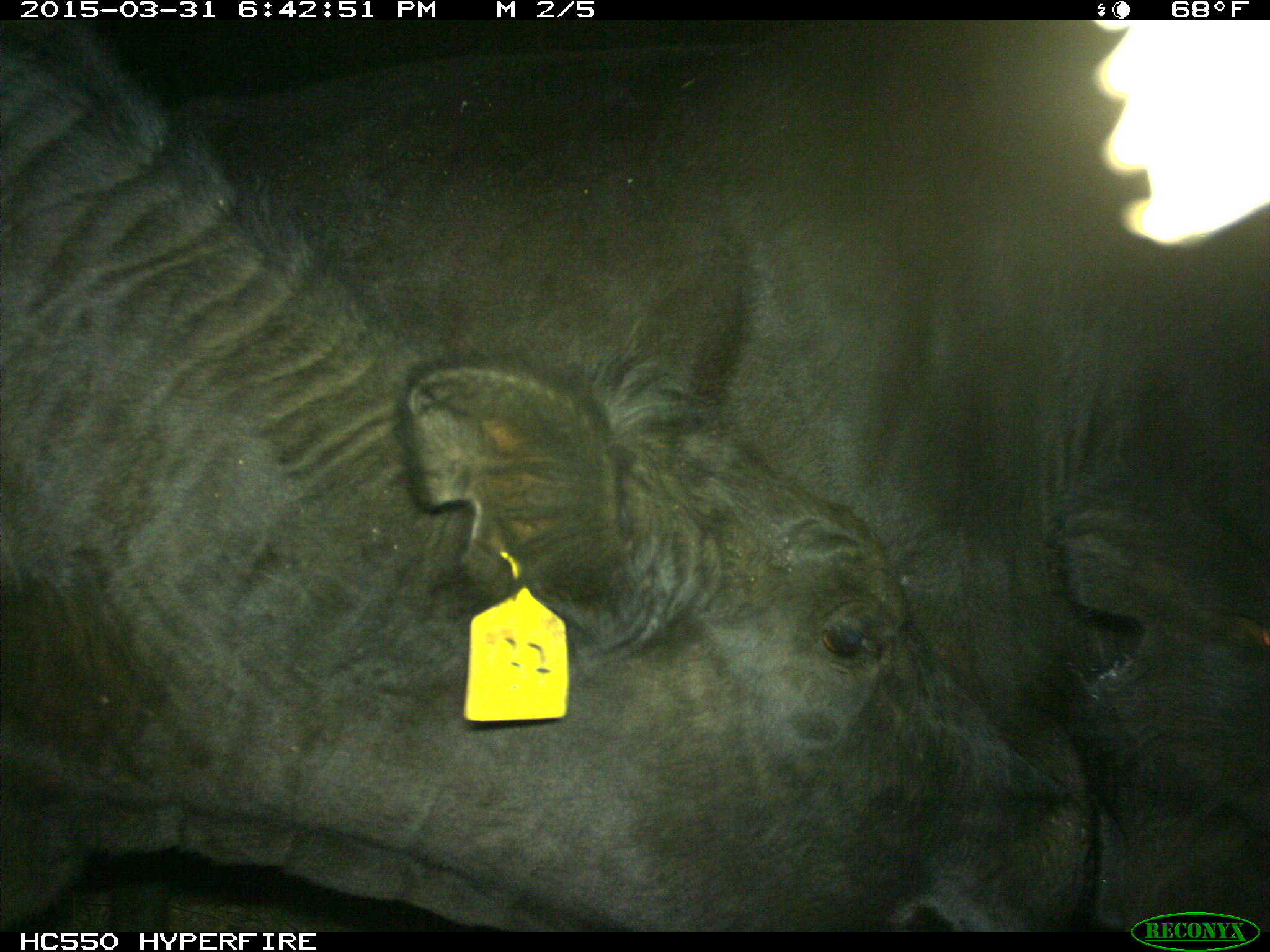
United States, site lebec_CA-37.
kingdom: Animalia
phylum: Chordata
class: Mammalia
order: Artiodactyla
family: Bovidae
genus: Bos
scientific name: Bos taurus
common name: domestic cow